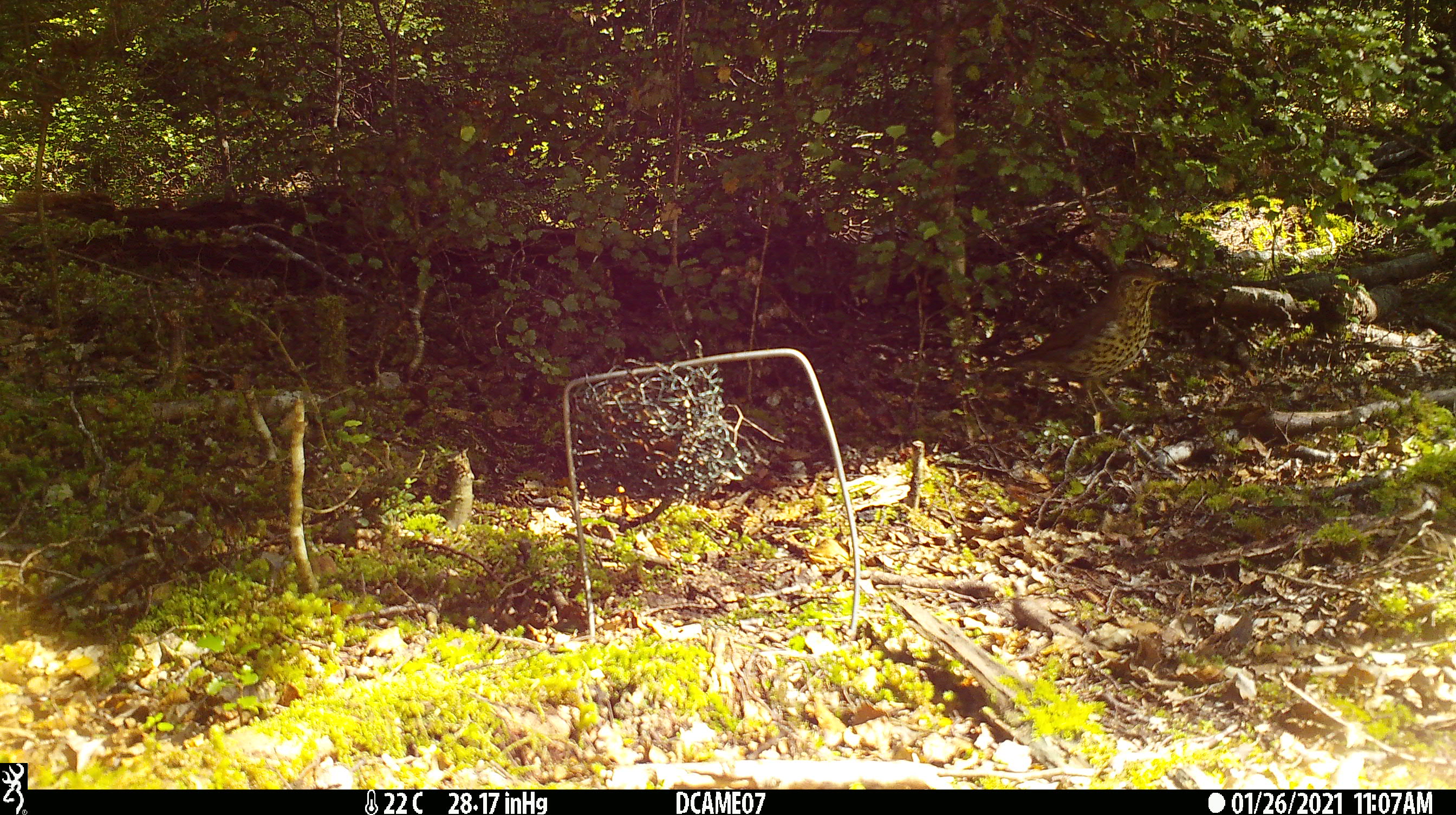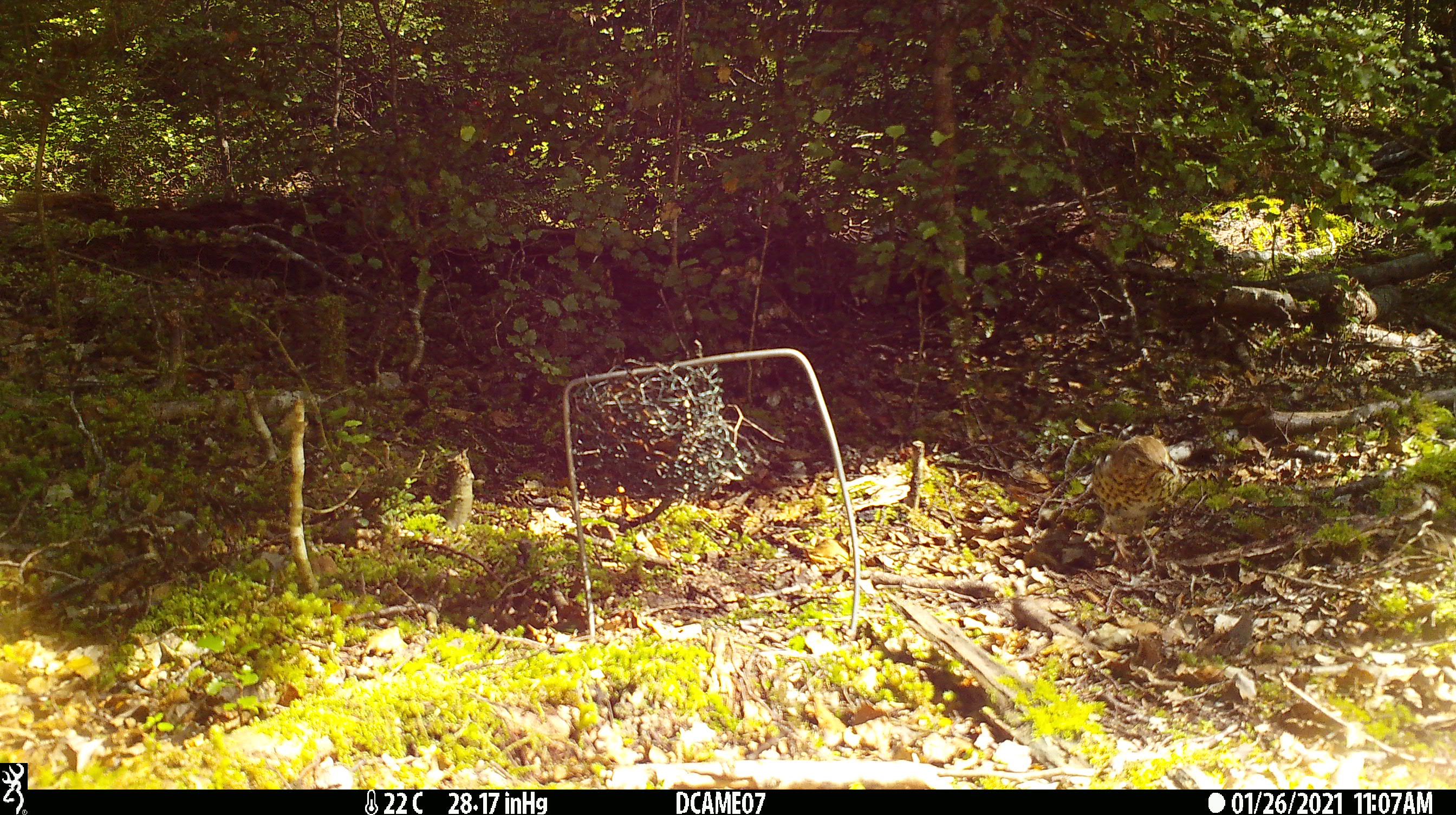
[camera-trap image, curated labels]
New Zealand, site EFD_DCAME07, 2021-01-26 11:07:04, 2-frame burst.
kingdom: Animalia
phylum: Chordata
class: Aves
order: Passeriformes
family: Turdidae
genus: Turdus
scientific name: Turdus philomelos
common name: song thrush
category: thrush